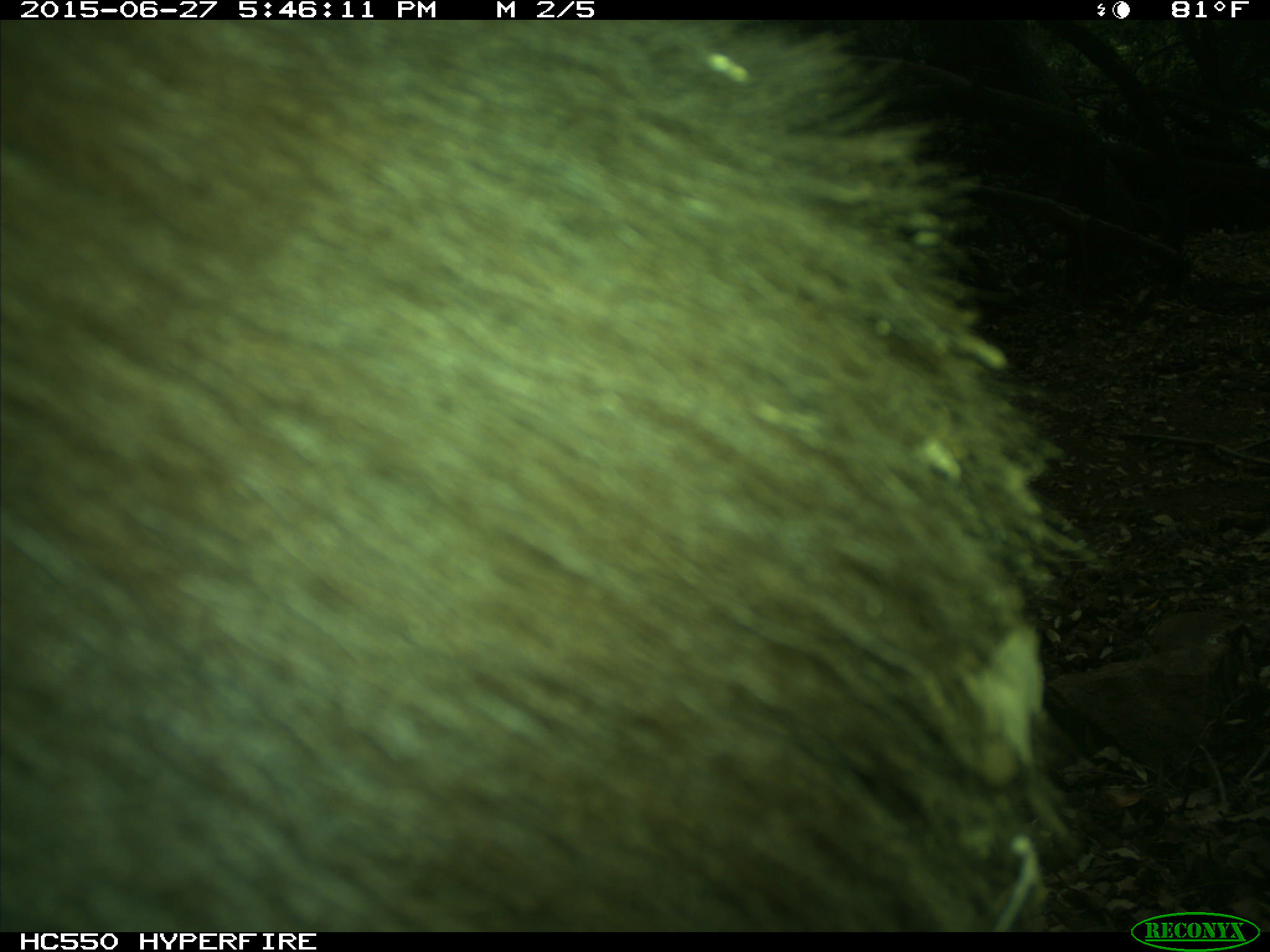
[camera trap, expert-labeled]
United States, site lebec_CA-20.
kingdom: Animalia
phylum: Chordata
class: Mammalia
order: Carnivora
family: Ursidae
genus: Ursus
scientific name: Ursus americanus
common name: american black bear